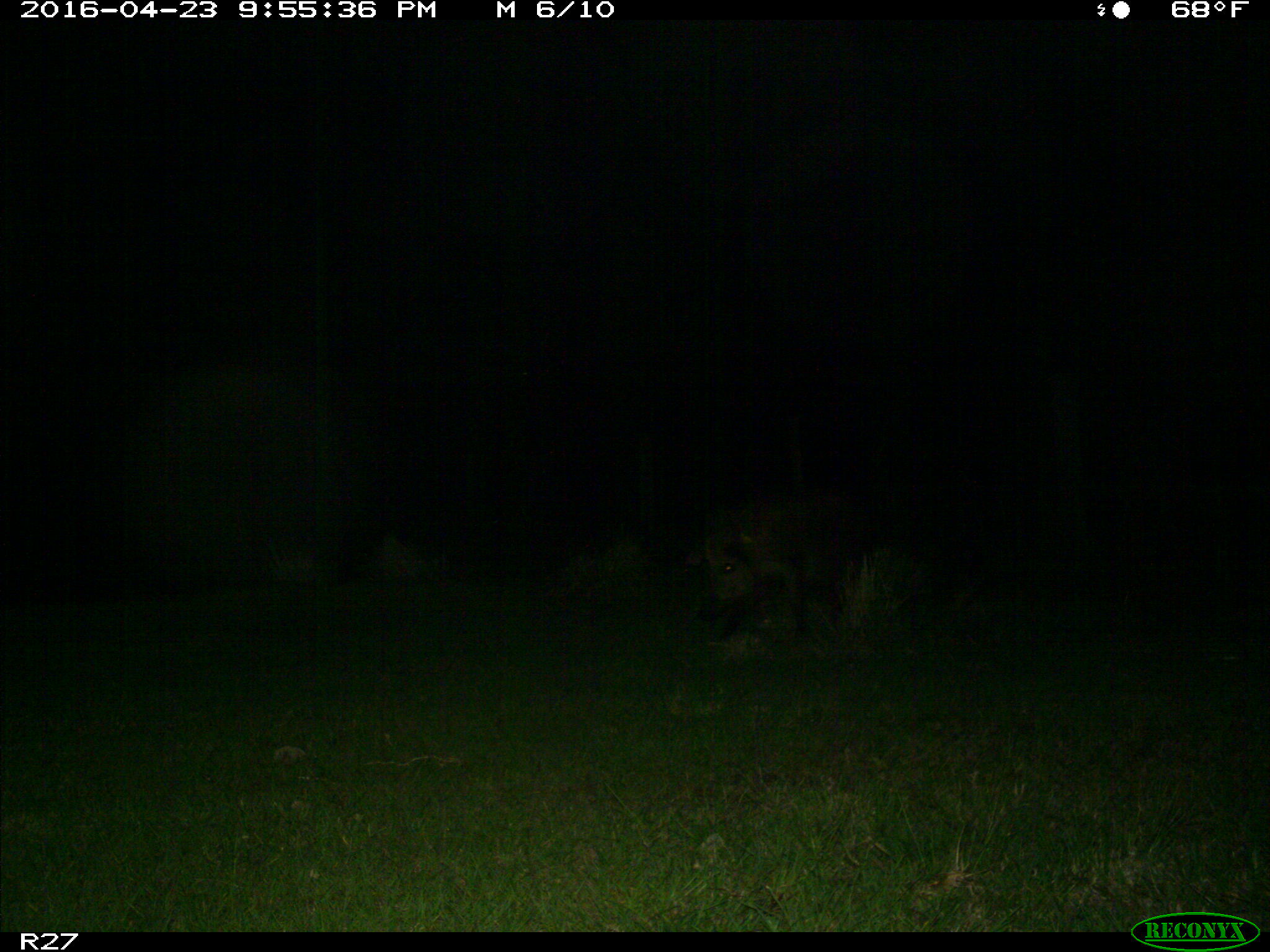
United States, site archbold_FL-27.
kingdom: Animalia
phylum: Chordata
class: Mammalia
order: Artiodactyla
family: Suidae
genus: Sus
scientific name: Sus scrofa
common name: wild boar